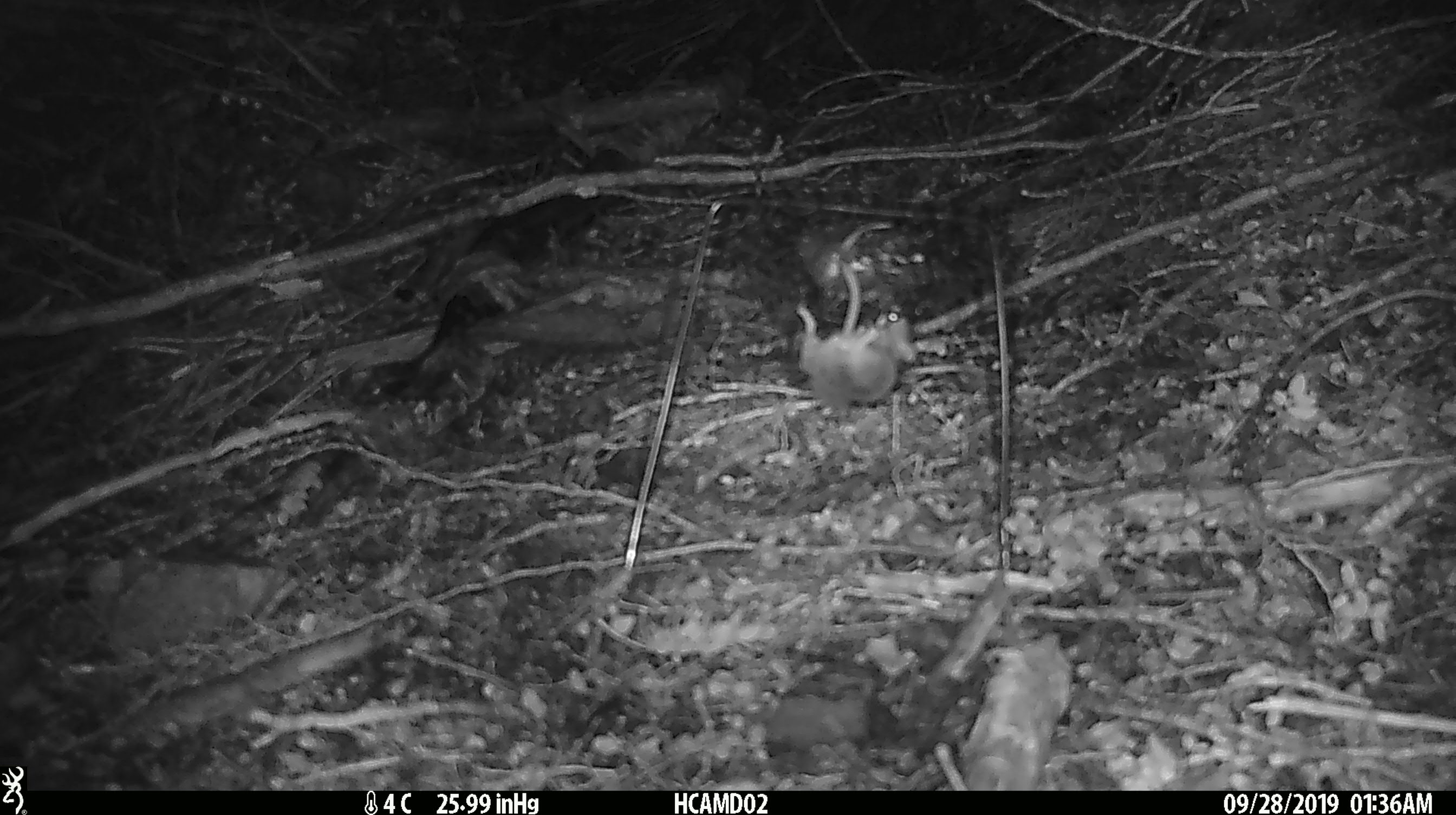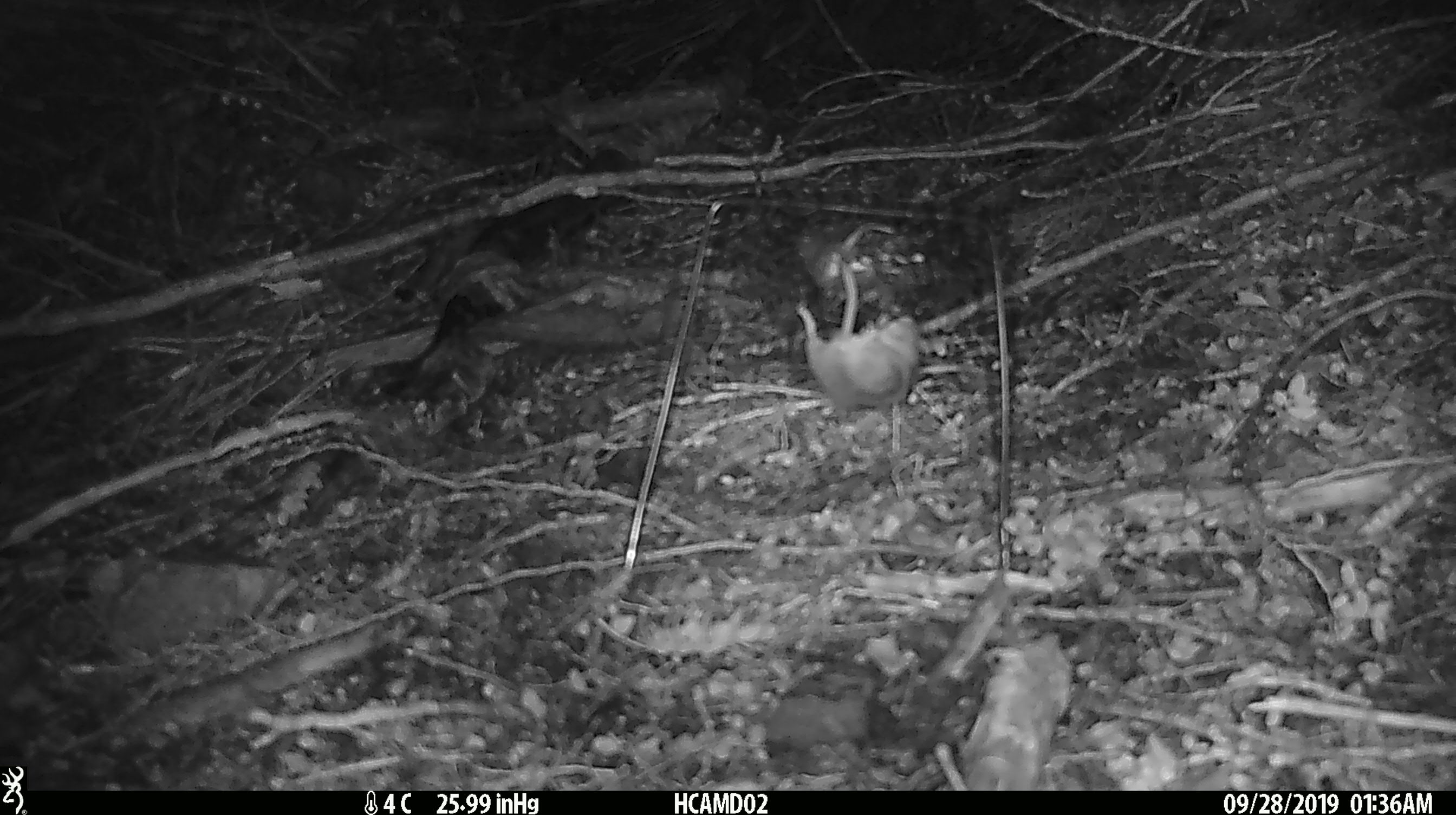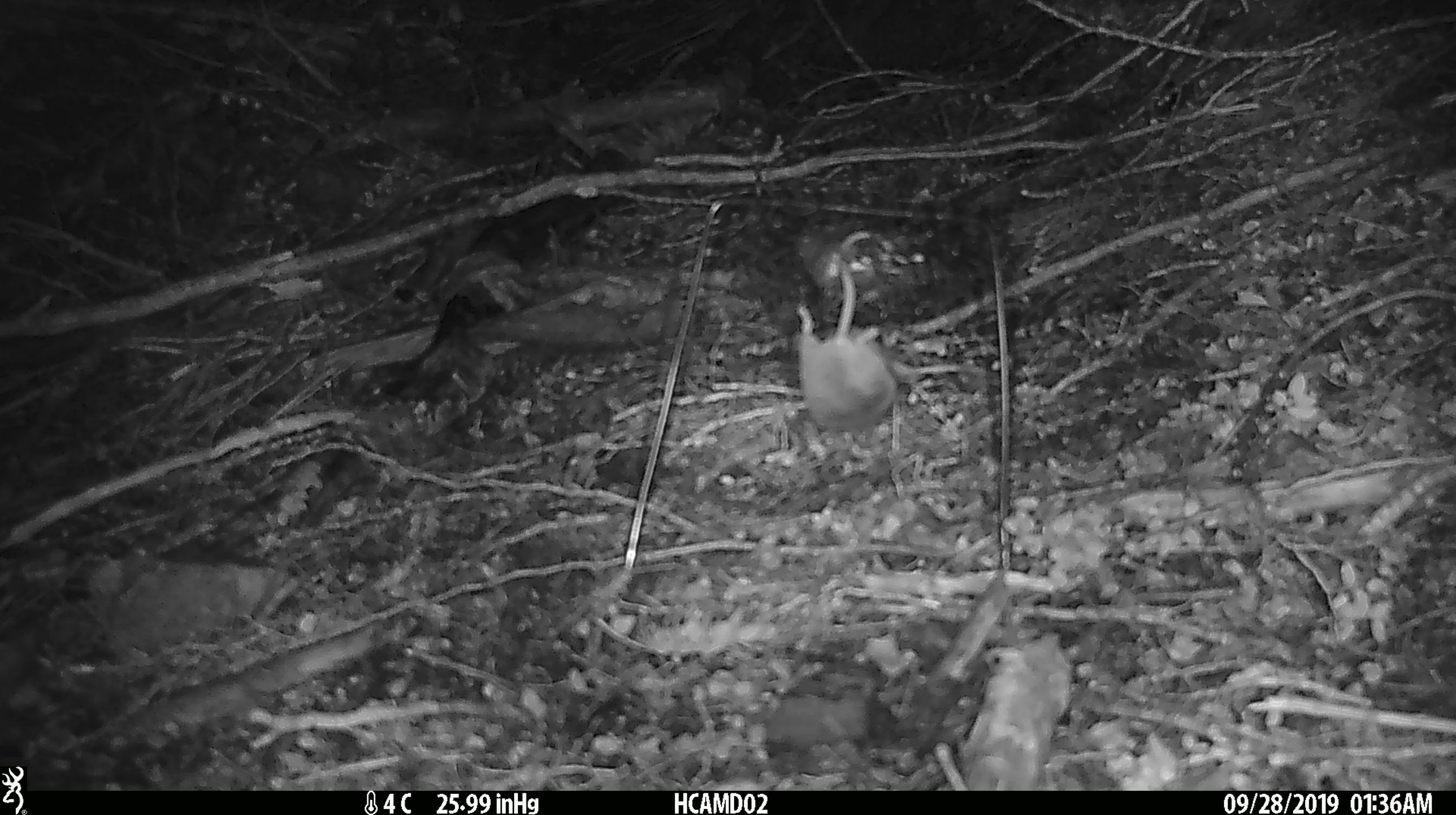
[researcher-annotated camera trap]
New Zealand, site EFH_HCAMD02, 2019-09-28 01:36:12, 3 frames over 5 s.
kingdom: Animalia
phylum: Chordata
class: Mammalia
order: Rodentia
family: Muridae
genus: Mus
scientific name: Mus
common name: mouse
Mouse (Mus).